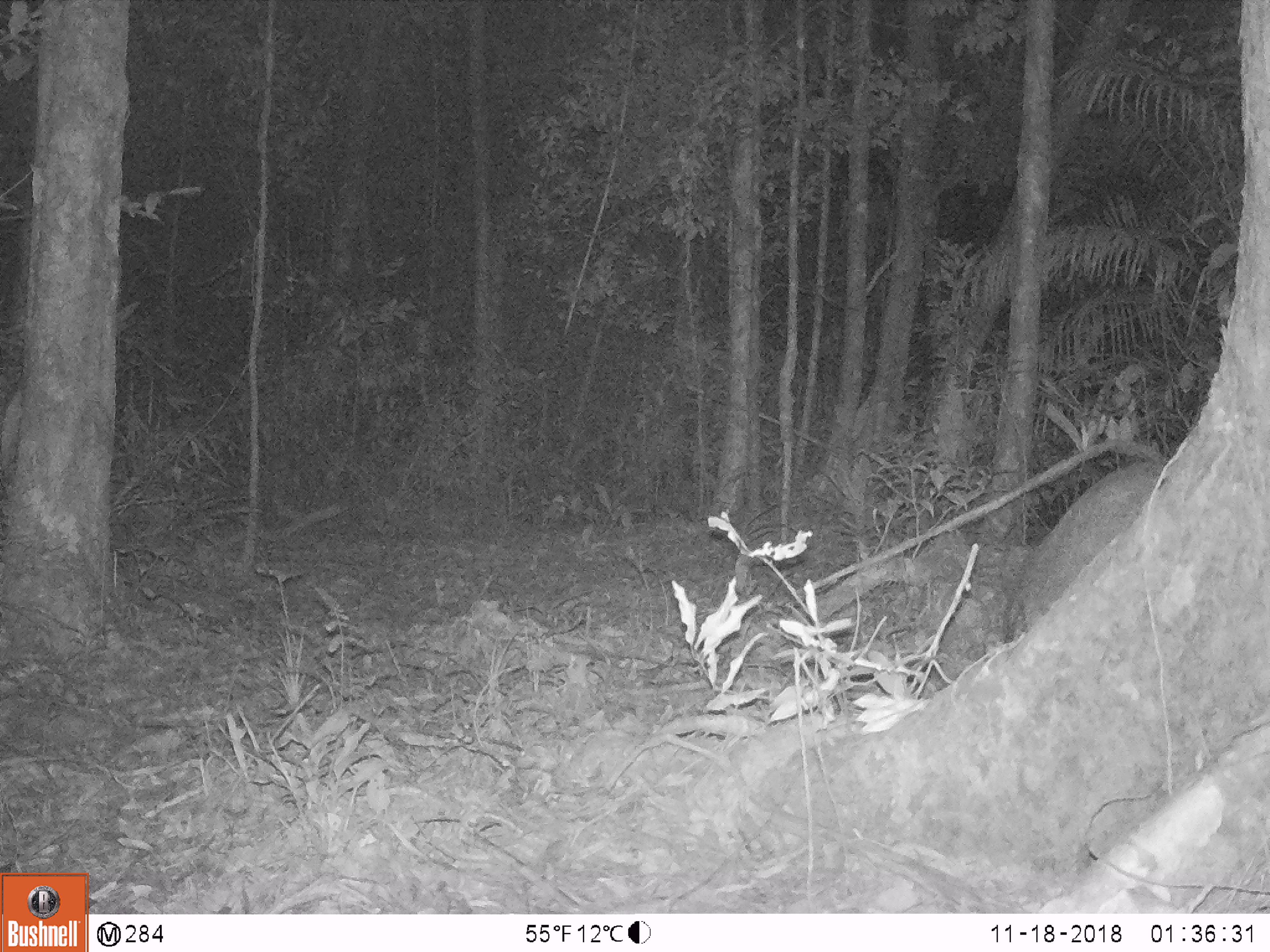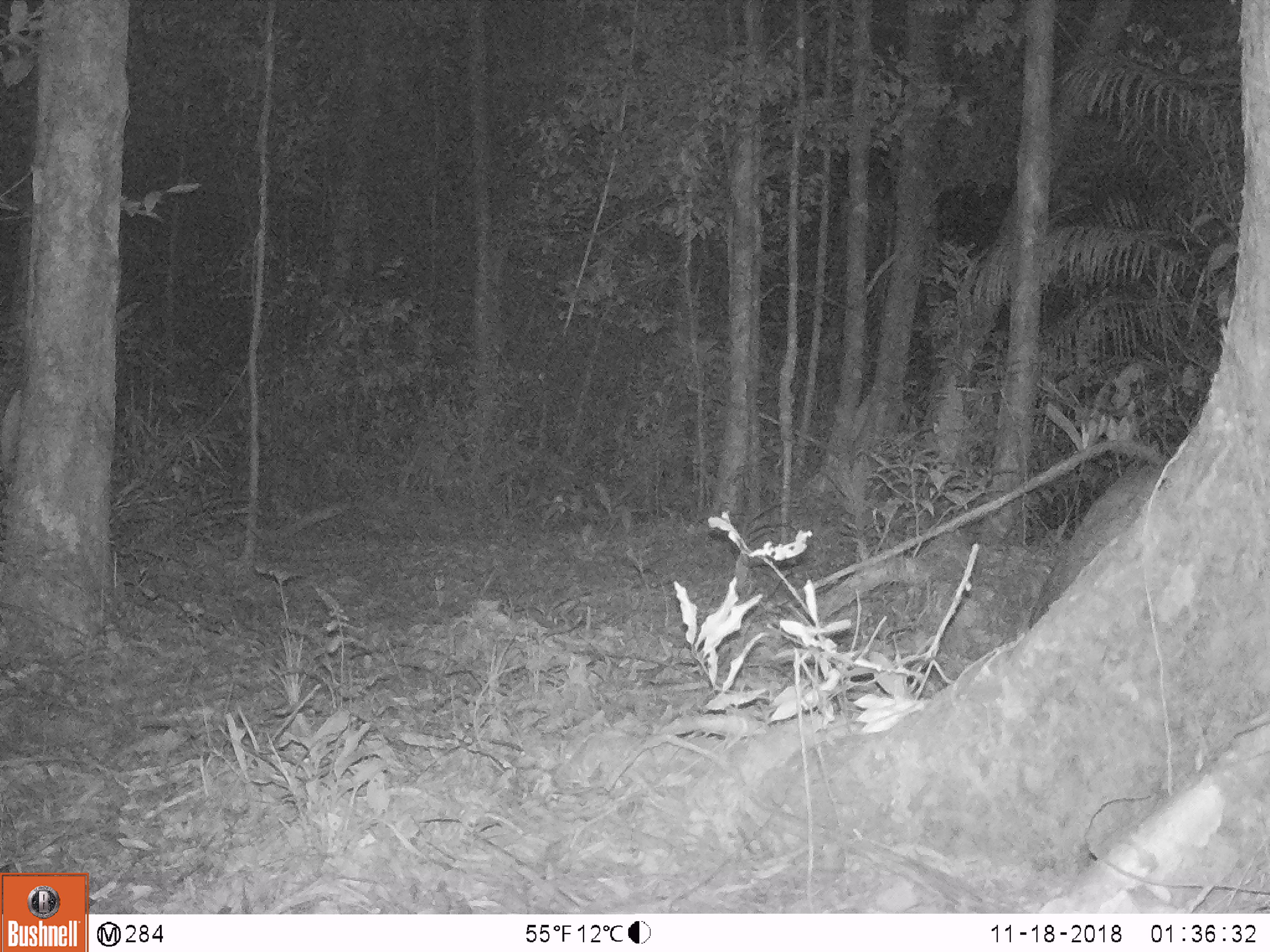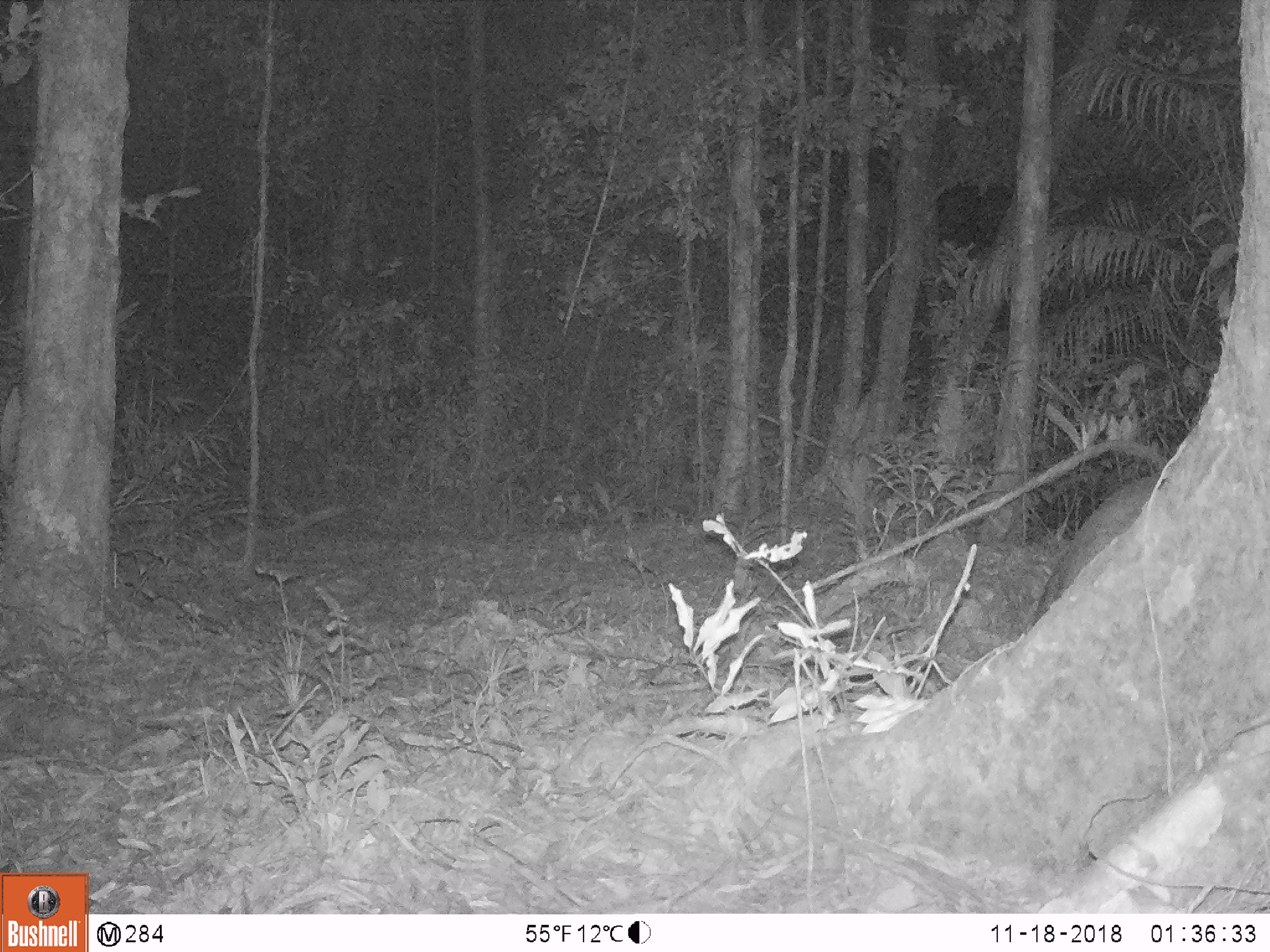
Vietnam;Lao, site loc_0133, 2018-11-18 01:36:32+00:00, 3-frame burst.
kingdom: Animalia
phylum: Chordata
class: Mammalia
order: Artiodactyla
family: Suidae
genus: Sus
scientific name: Sus scrofa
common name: eurasian wild pig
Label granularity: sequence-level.